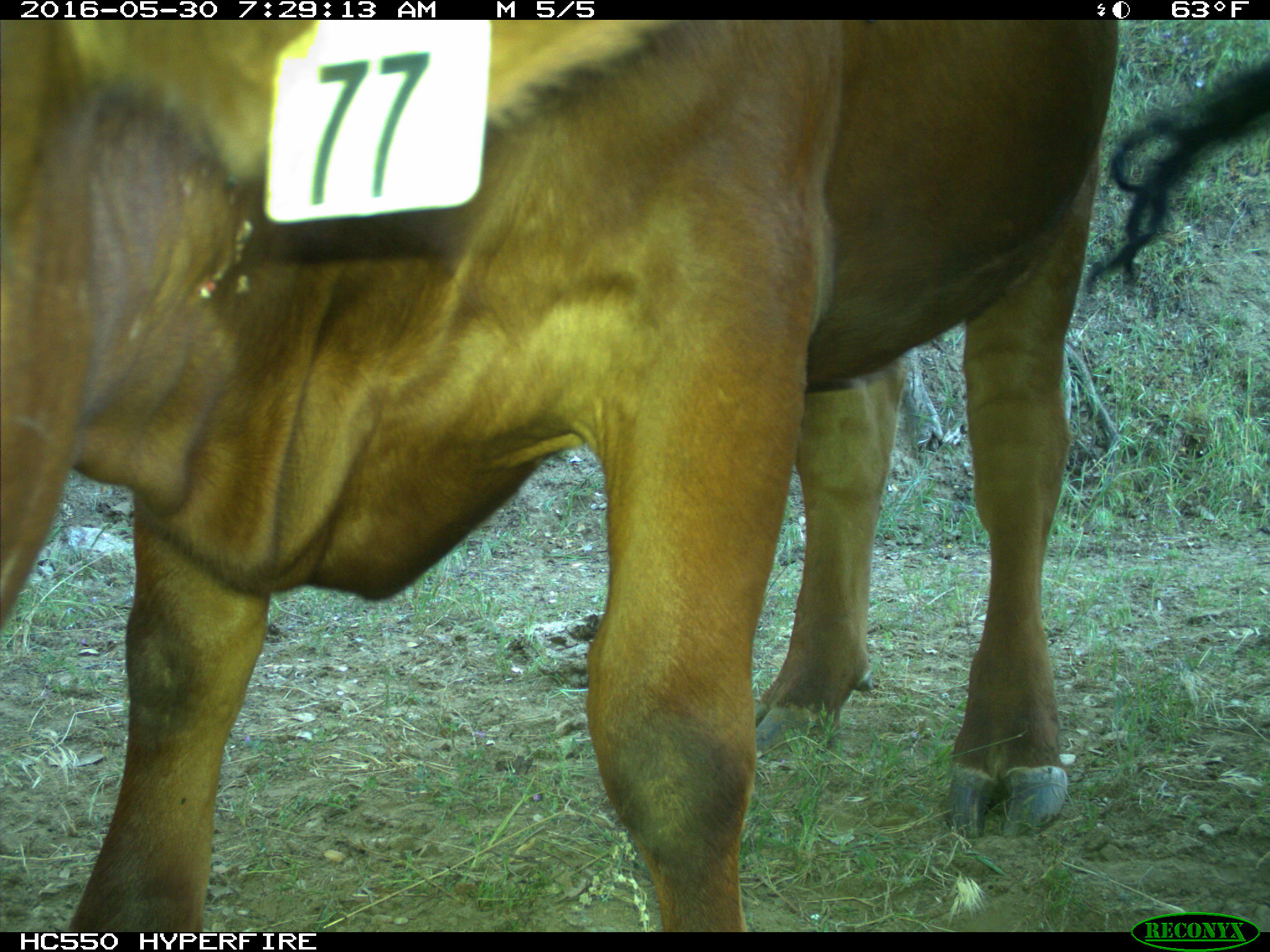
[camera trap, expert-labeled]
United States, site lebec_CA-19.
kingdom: Animalia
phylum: Chordata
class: Mammalia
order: Artiodactyla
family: Bovidae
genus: Bos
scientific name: Bos taurus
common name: domestic cow